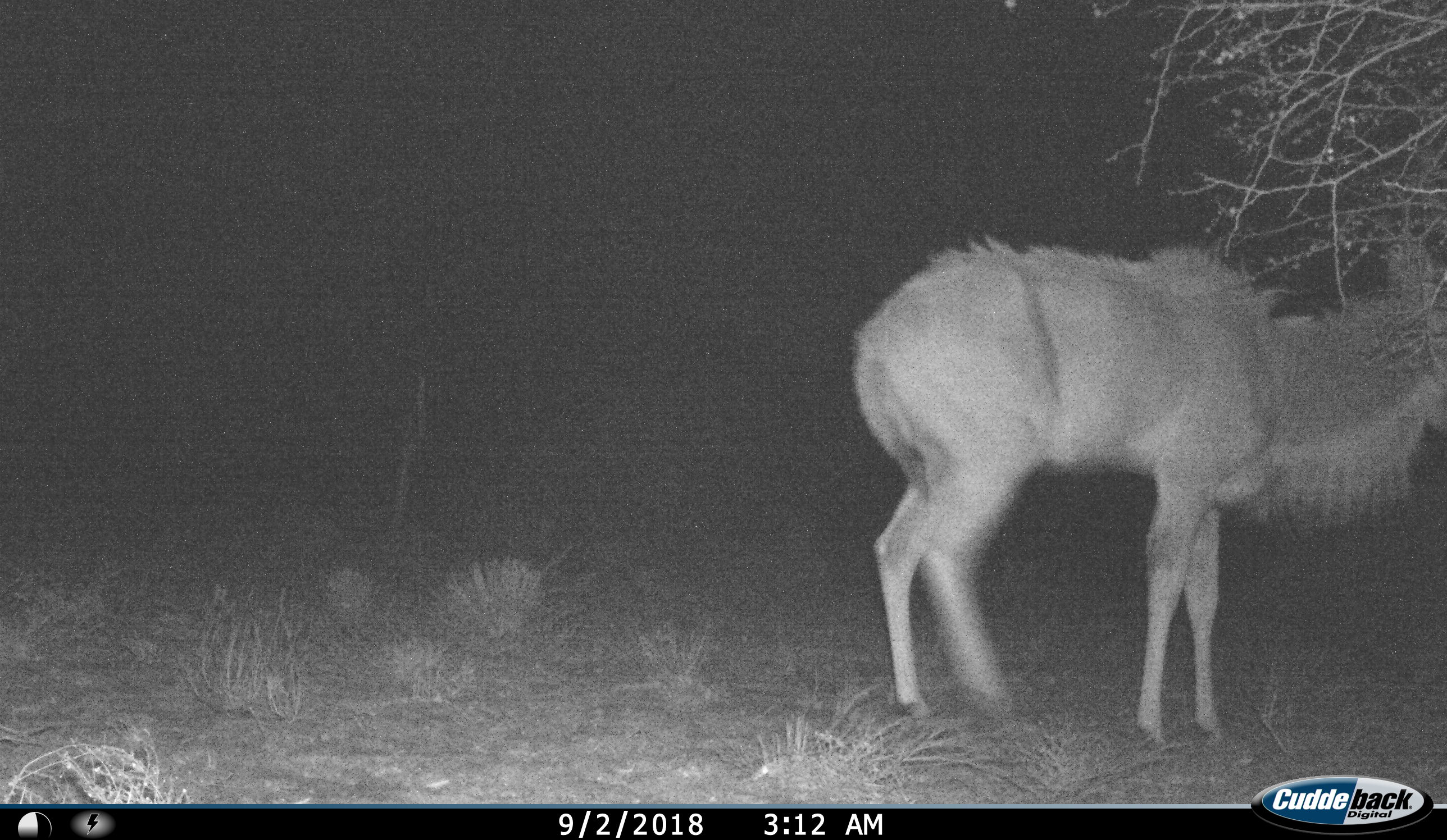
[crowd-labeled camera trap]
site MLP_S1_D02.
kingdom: Animalia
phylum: Chordata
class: Mammalia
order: Artiodactyla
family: Bovidae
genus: Tragelaphus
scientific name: Tragelaphus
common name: kudu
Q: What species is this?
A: Kudu (Tragelaphus).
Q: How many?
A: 1.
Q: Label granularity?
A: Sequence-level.